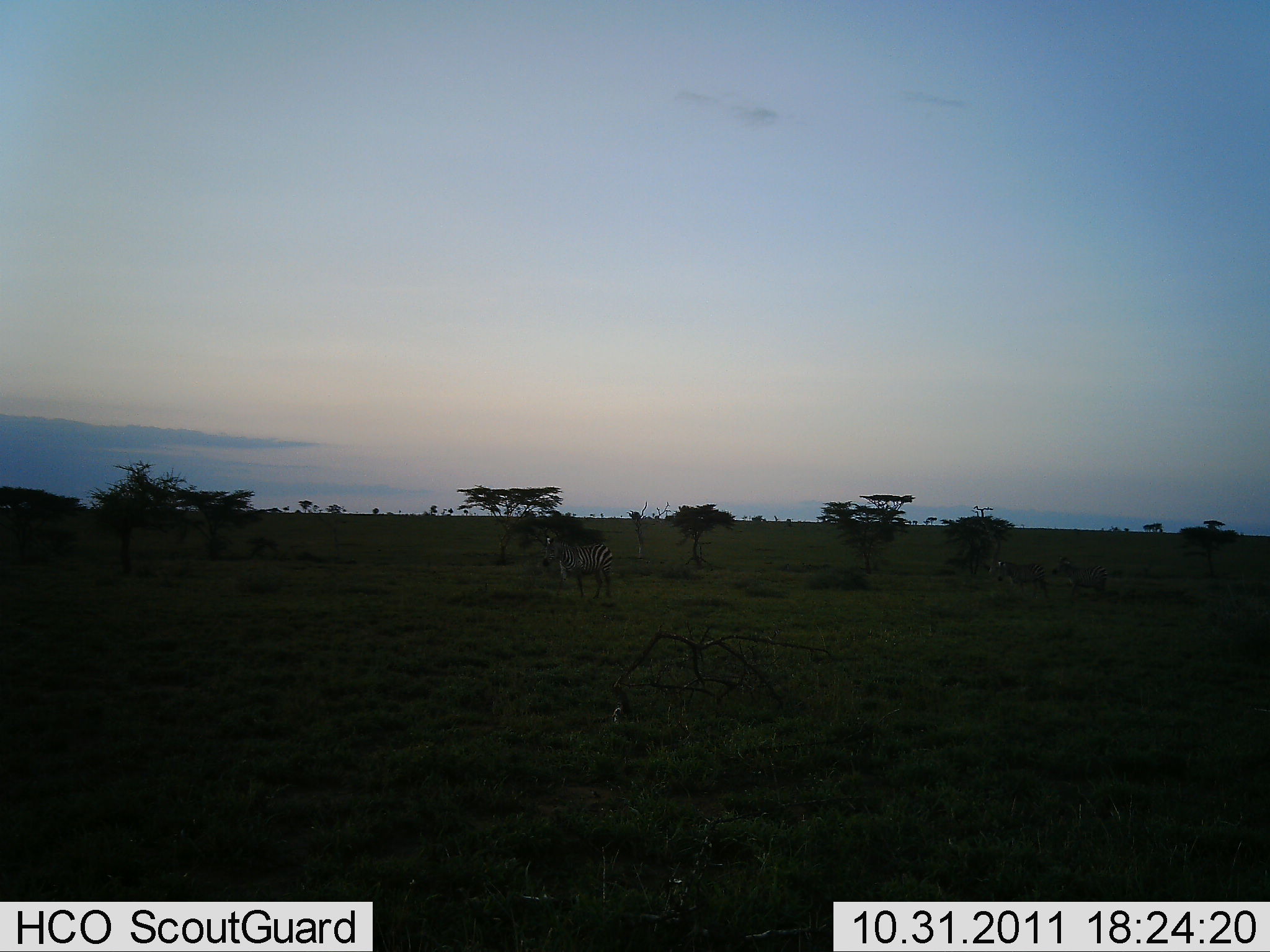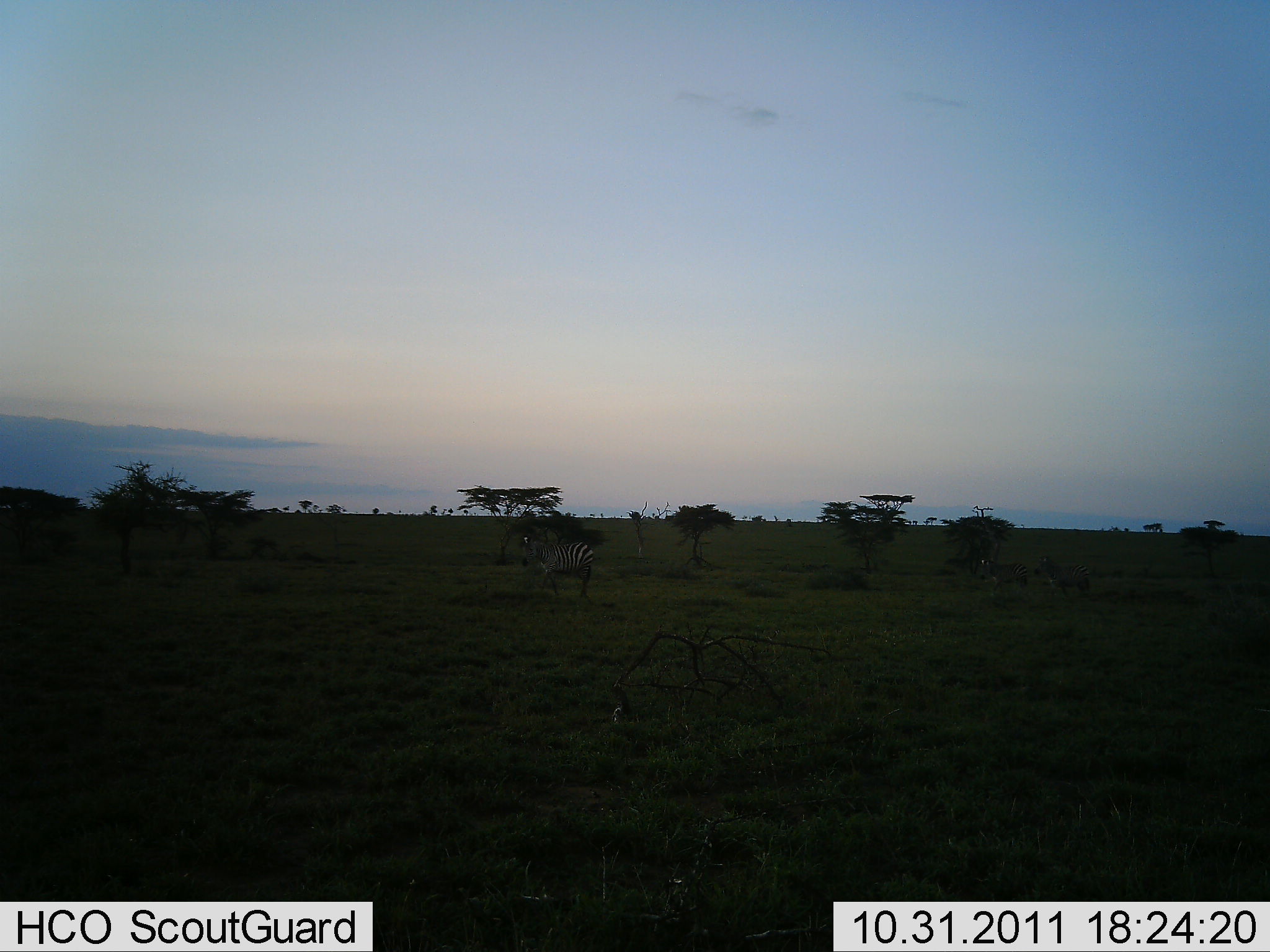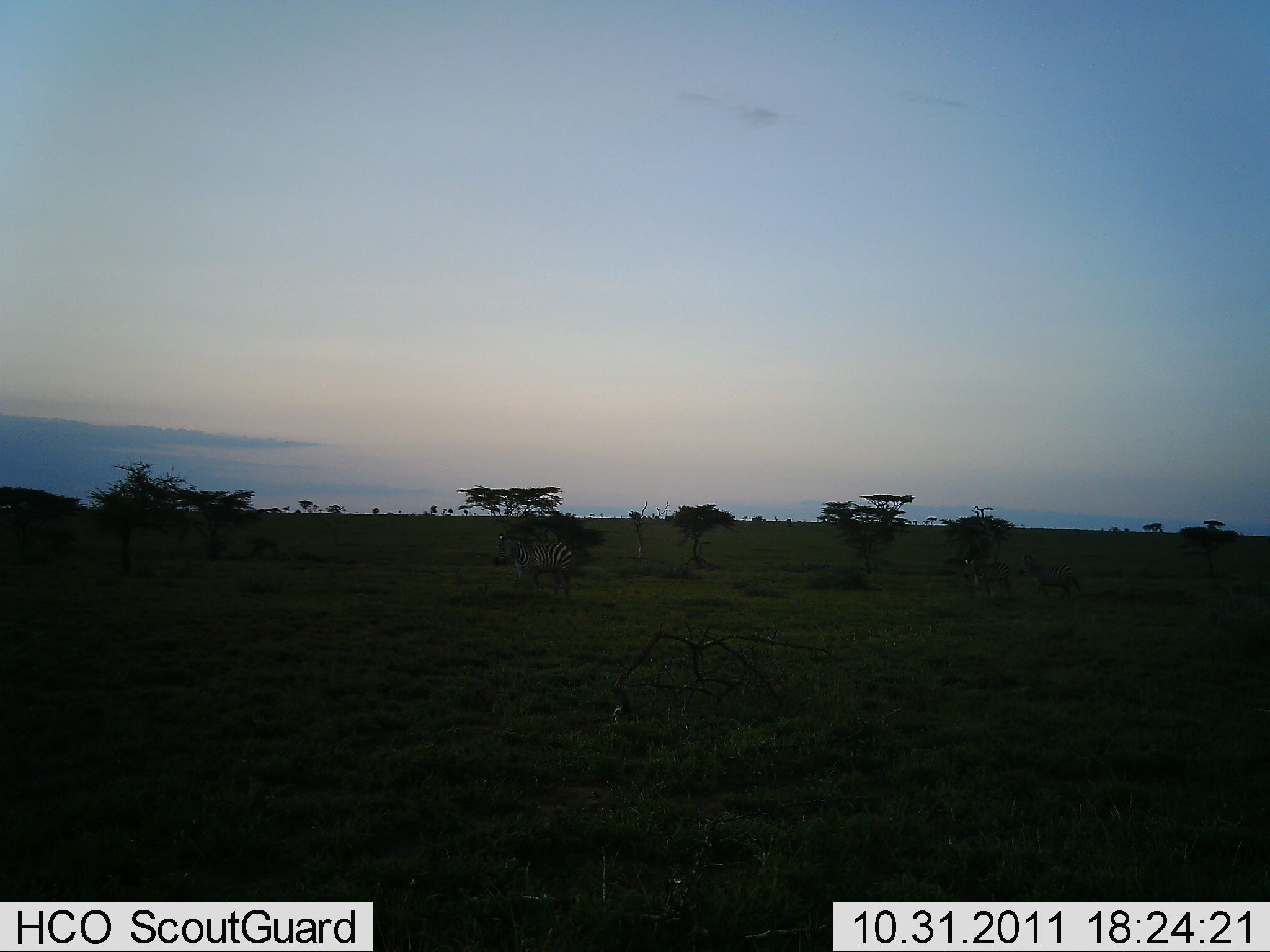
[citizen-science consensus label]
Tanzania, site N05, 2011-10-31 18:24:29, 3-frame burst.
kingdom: Animalia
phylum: Chordata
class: Mammalia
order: Perissodactyla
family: Equidae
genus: Equus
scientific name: Equus quagga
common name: plains zebra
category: zebra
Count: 3.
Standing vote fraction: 20%.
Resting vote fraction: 0%.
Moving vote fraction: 80%.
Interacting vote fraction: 0%.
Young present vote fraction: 0%.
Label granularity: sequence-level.